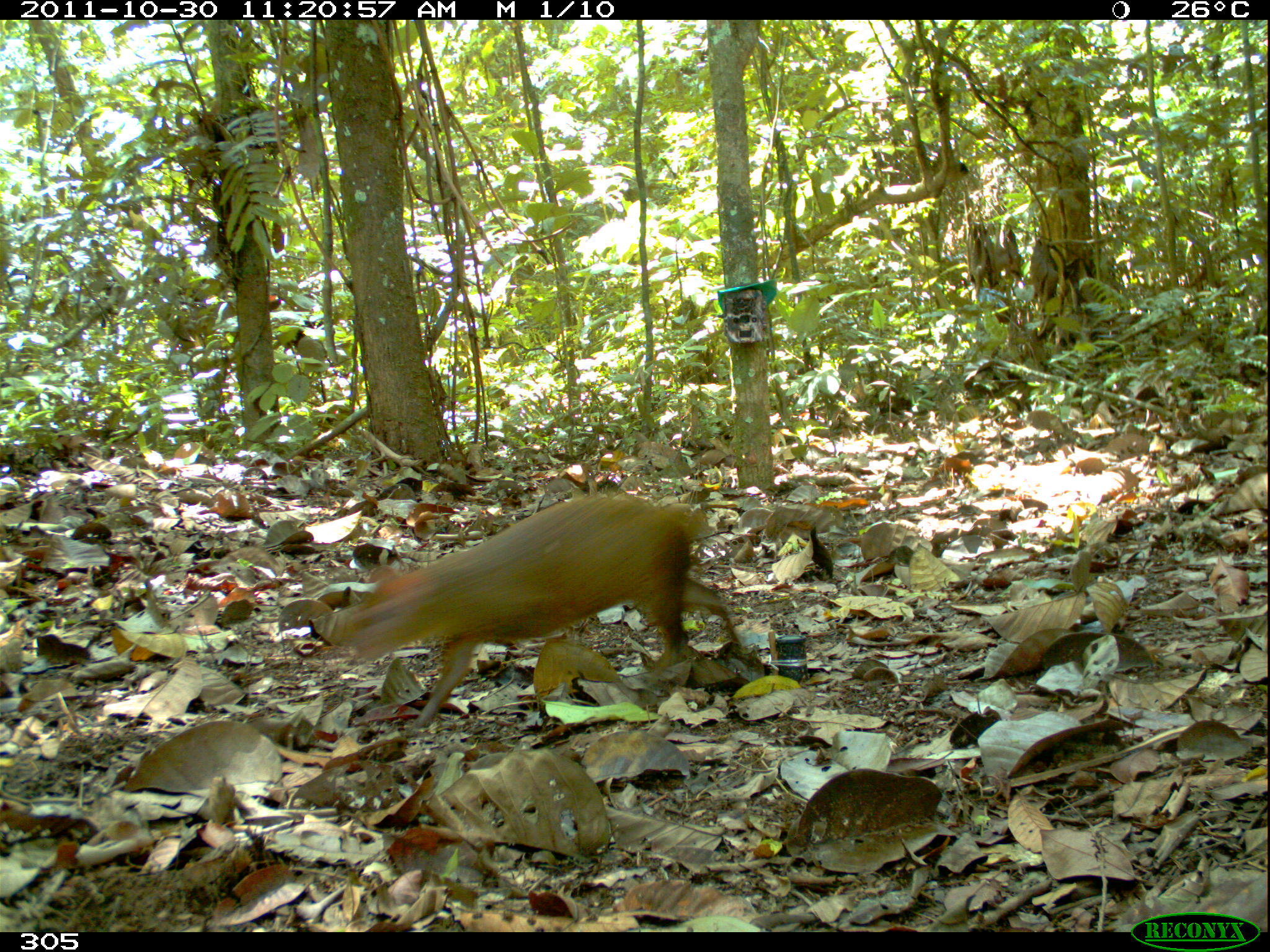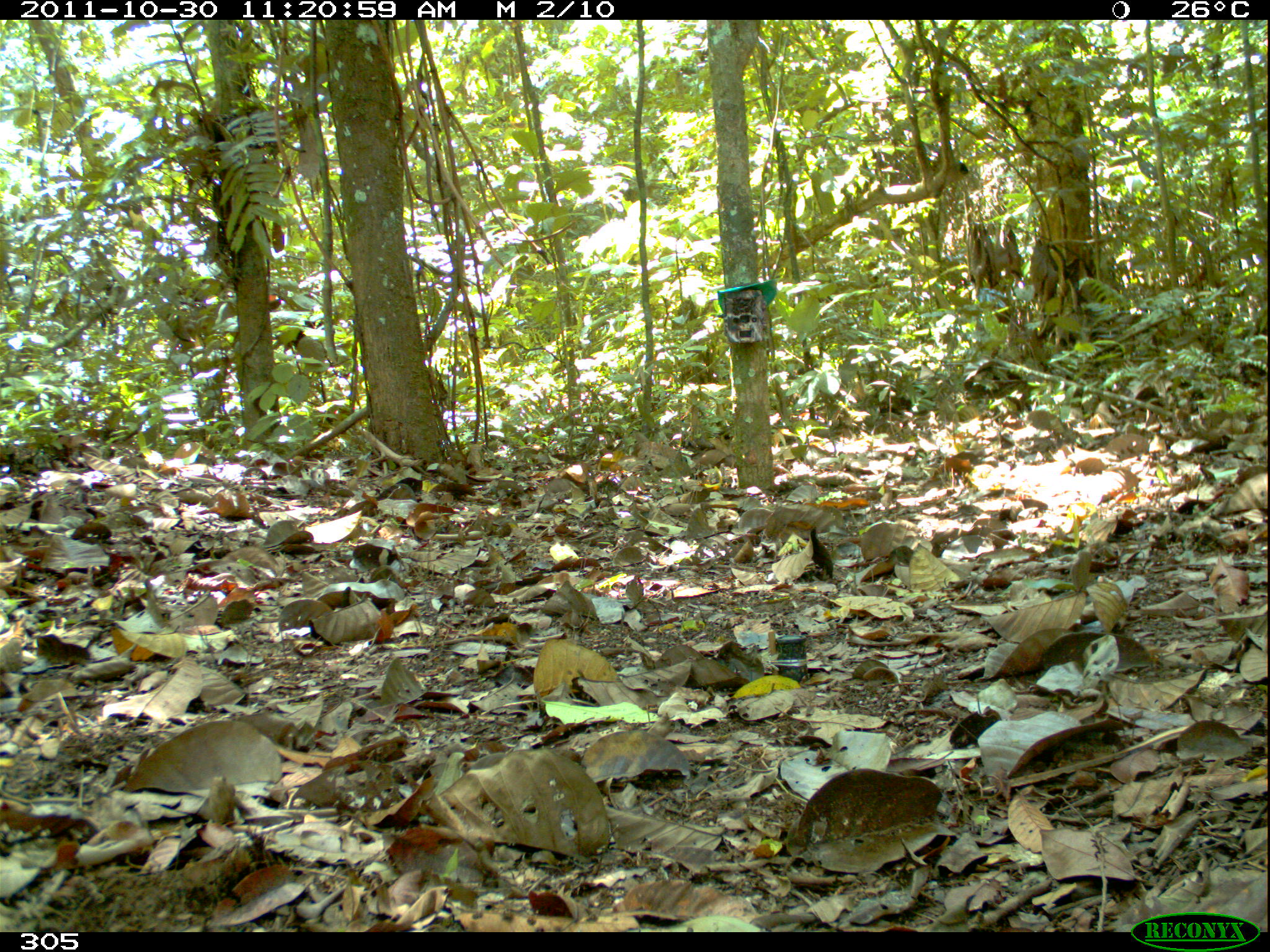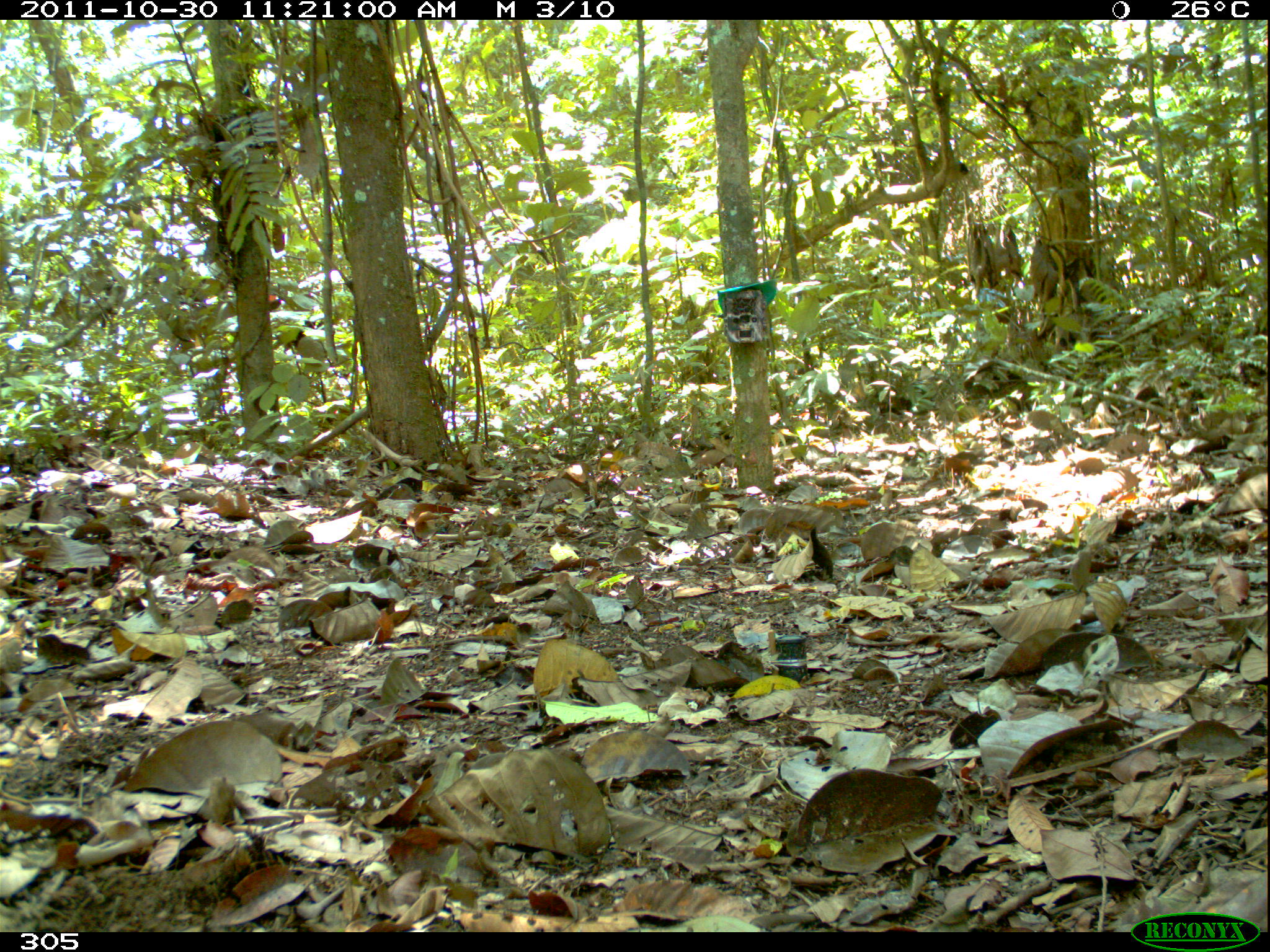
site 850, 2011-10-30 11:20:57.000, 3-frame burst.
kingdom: Animalia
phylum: Chordata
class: Mammalia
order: Rodentia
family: Dasyproctidae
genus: Dasyprocta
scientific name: Dasyprocta punctata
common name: central american agouti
Dasyprocta punctata (central american agouti).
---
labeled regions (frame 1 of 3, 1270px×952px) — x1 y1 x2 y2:
dasyprocta punctata: 341 493 740 728